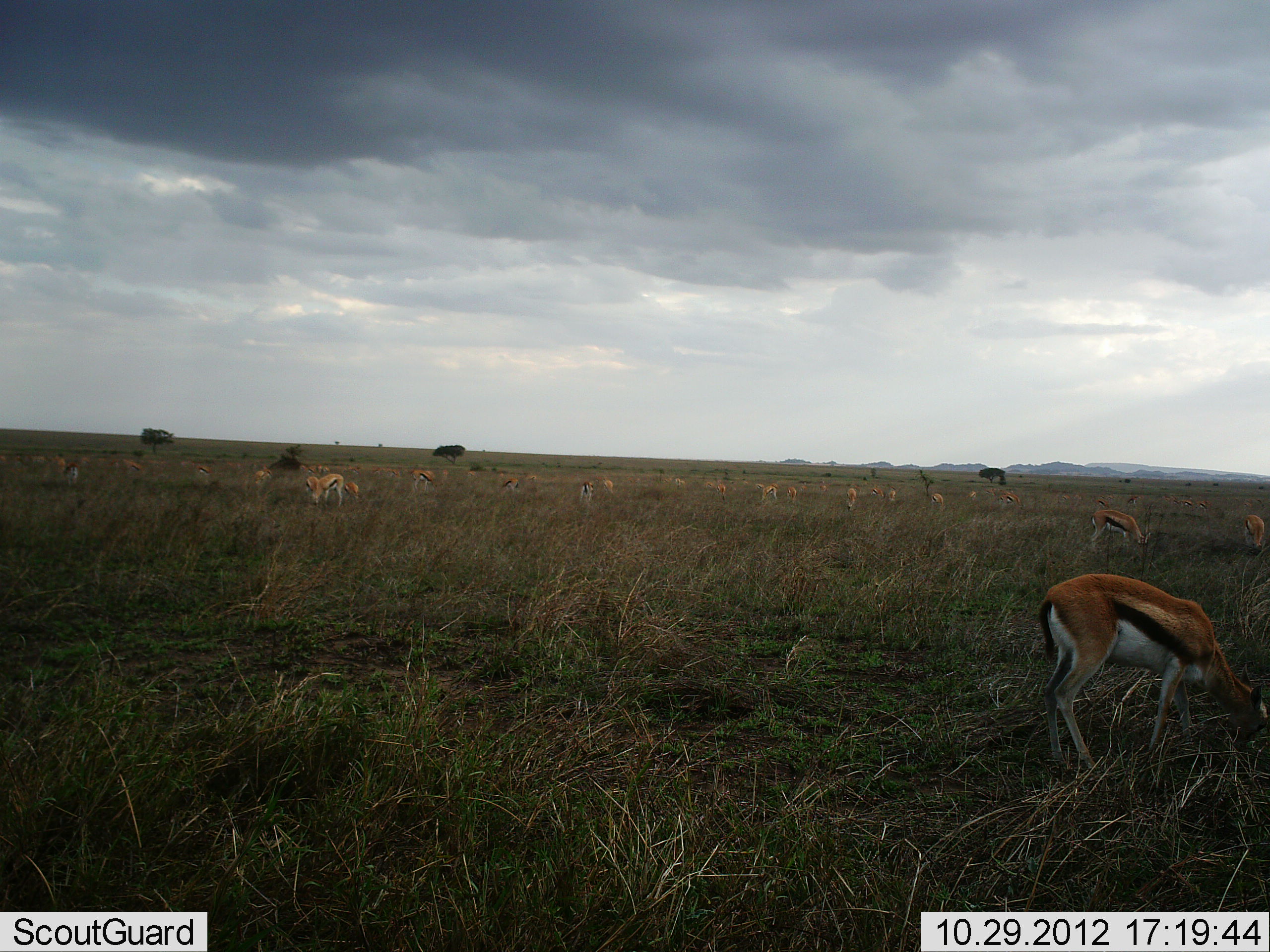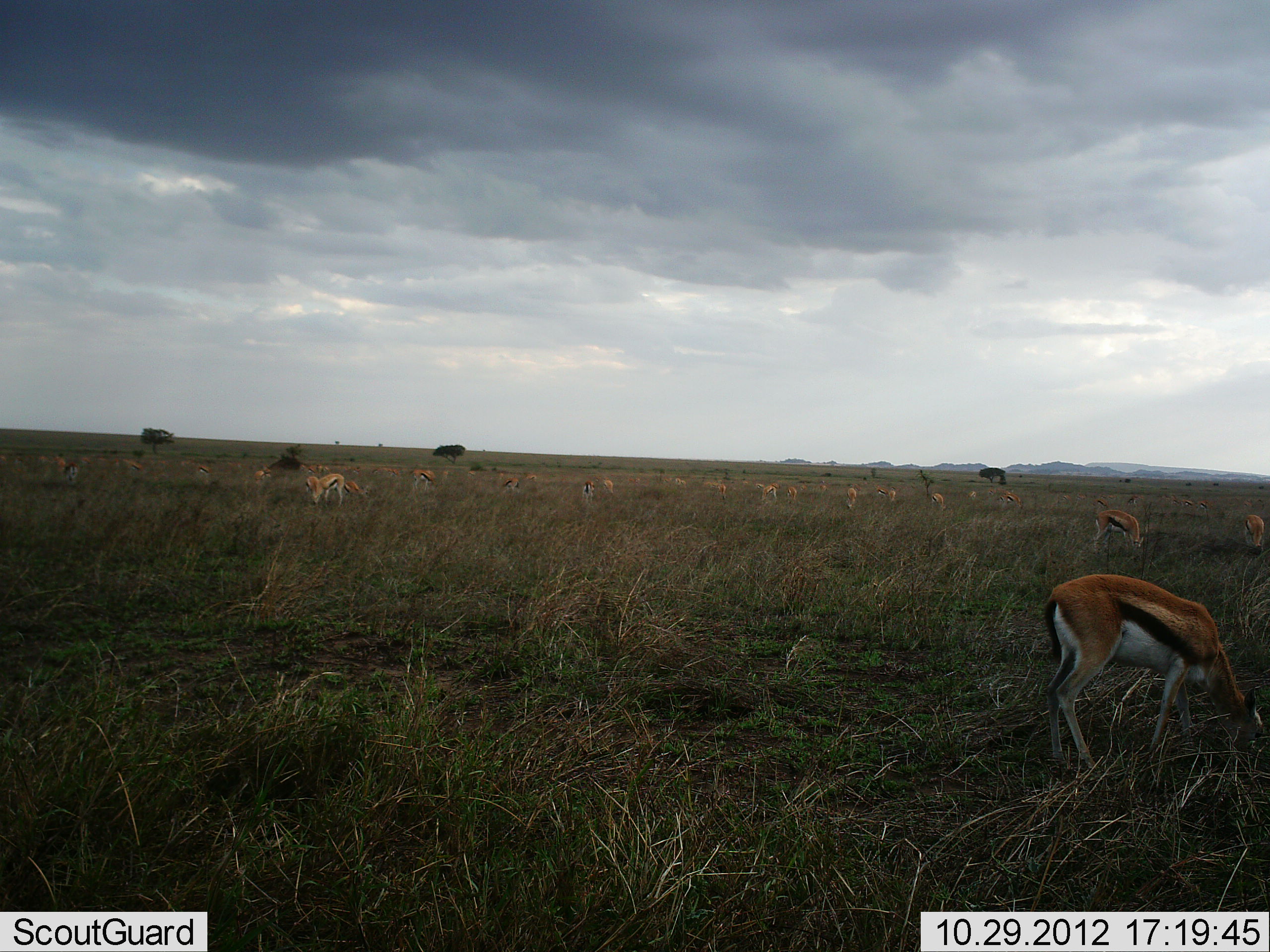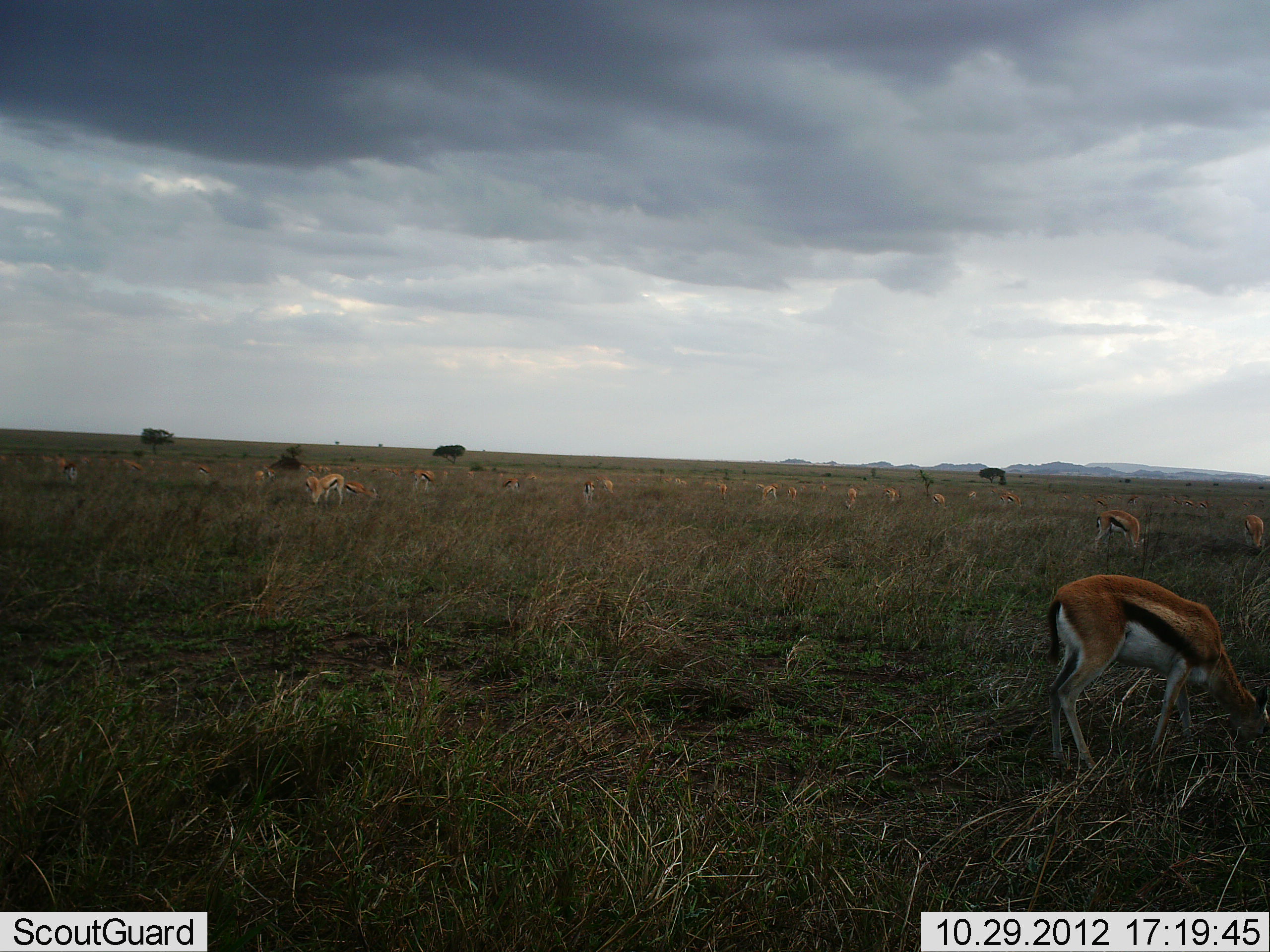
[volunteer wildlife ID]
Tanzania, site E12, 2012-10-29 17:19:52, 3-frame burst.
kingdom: Animalia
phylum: Chordata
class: Mammalia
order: Artiodactyla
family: Bovidae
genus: Eudorcas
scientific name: Eudorcas thomsonii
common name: thomson's gazelle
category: gazellethomsons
Gazellethomsons (thomson's gazelle) (Eudorcas thomsonii), count 11-50. Behavior (volunteer vote fractions): standing 50%, resting 0%, moving 0%, interacting 0%. Young present (vote fraction): 10%. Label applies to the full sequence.